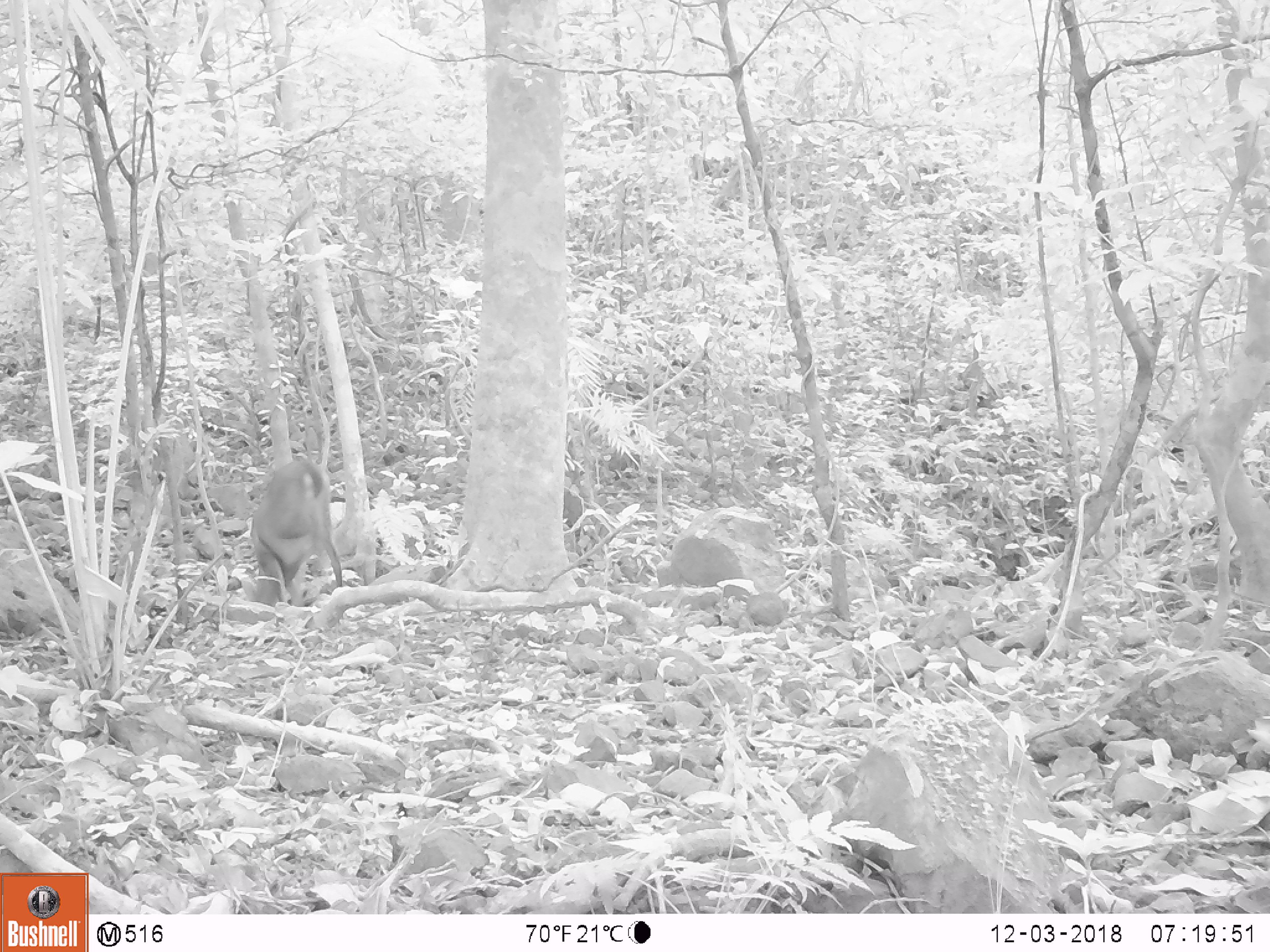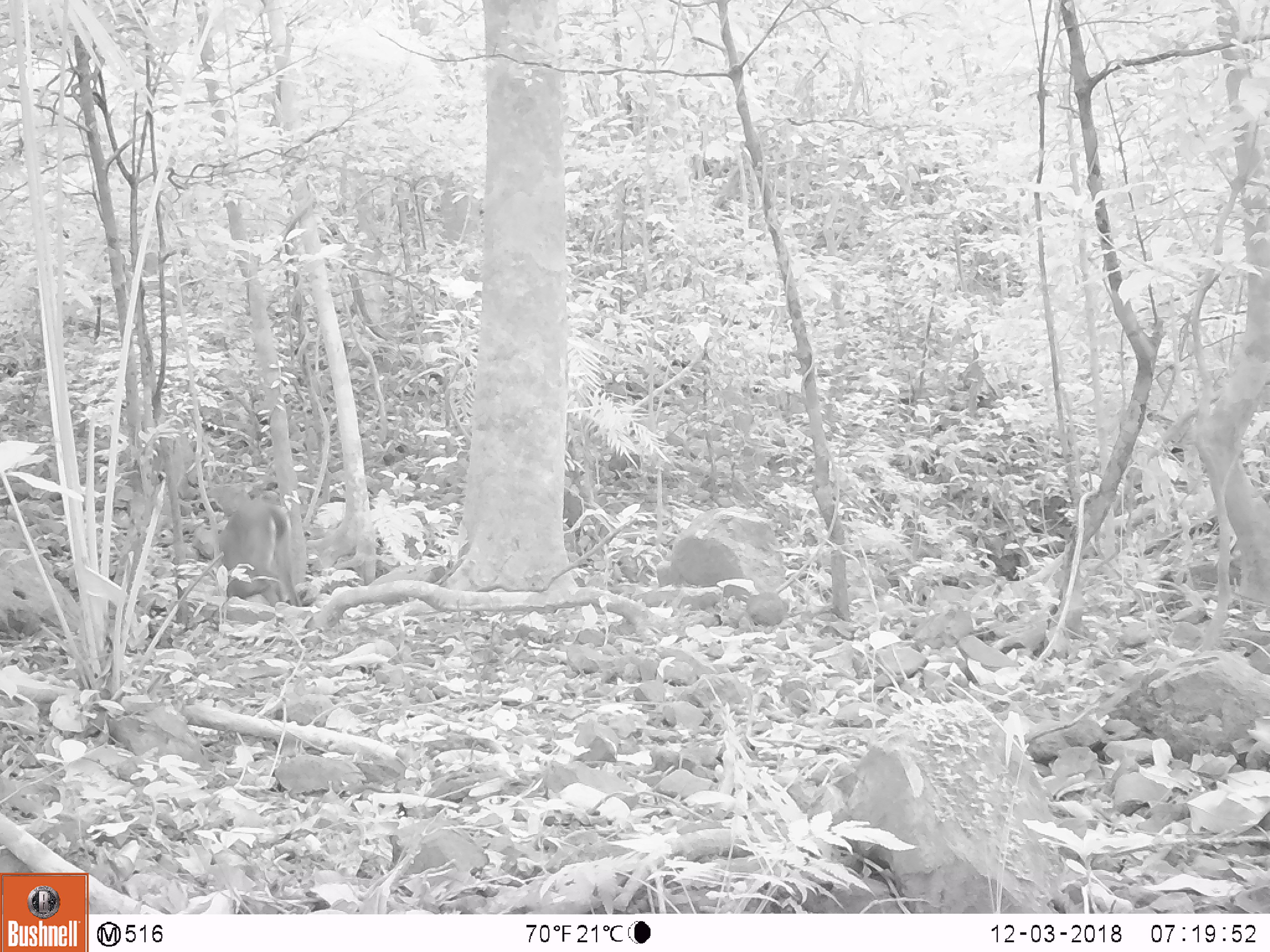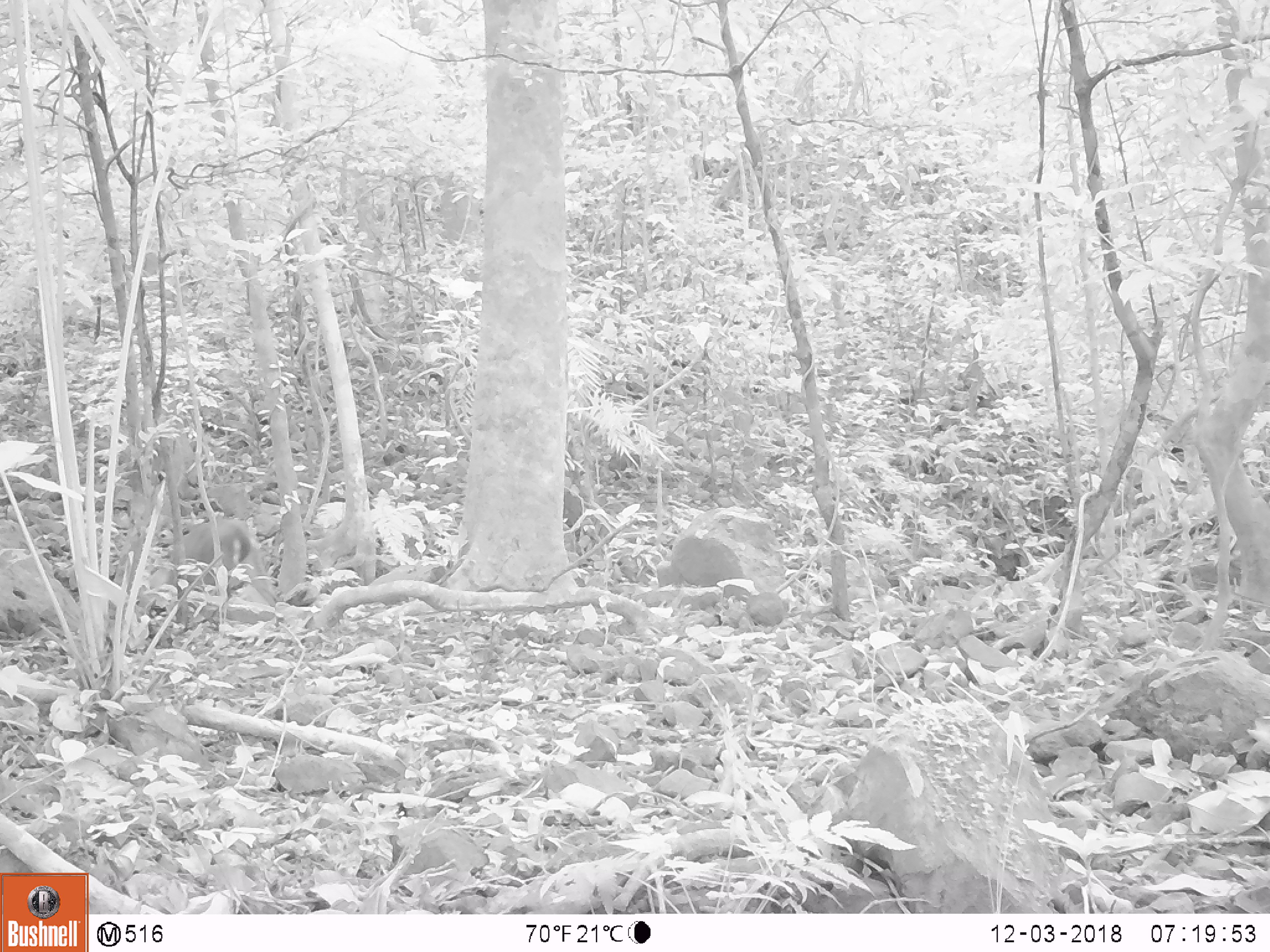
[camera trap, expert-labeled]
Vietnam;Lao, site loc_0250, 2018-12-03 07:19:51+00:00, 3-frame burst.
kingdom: Animalia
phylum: Chordata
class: Mammalia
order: Artiodactyla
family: Cervidae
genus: Muntiacus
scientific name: Muntiacus vuquangensis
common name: large-antlered muntjac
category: large antlered muntjac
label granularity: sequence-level